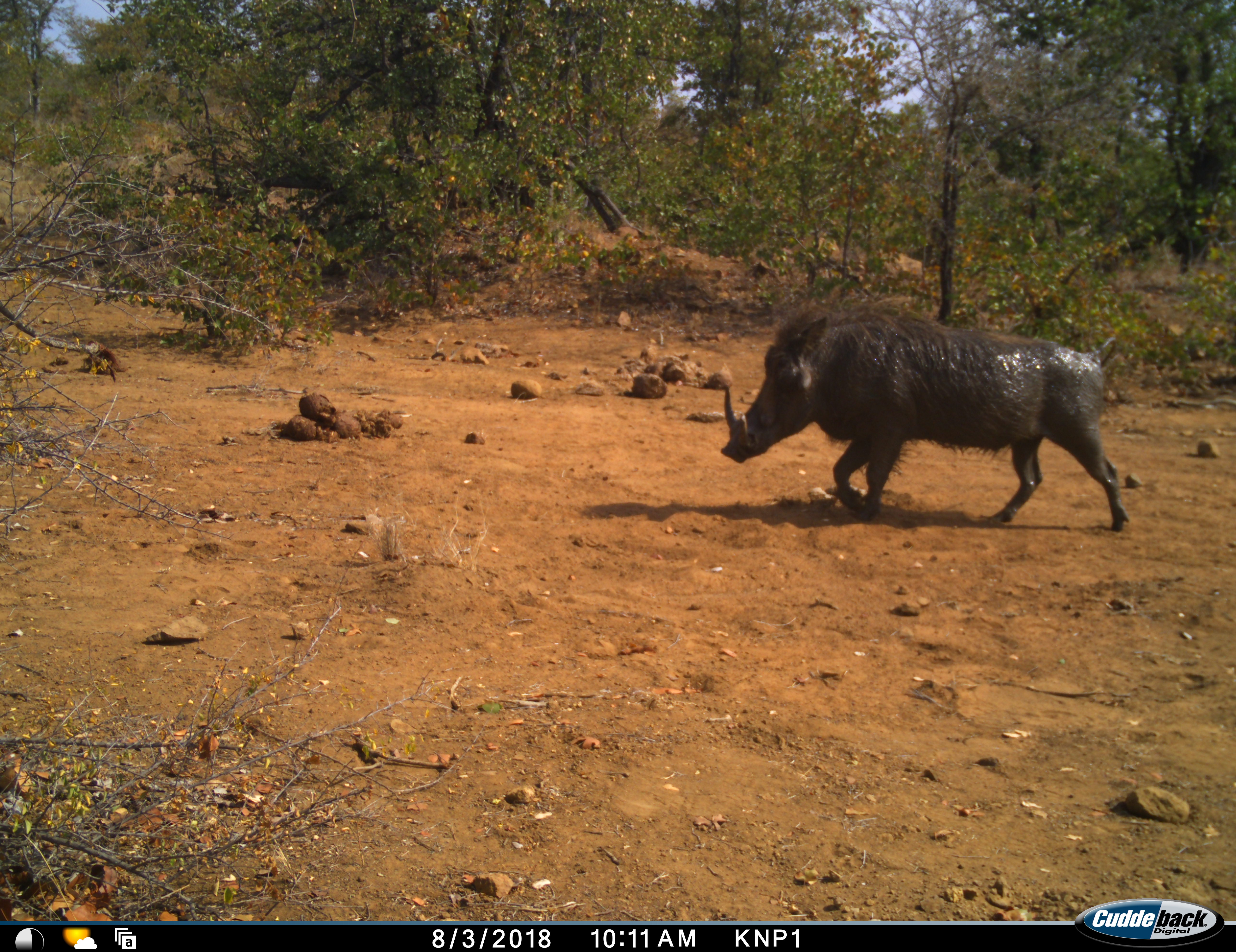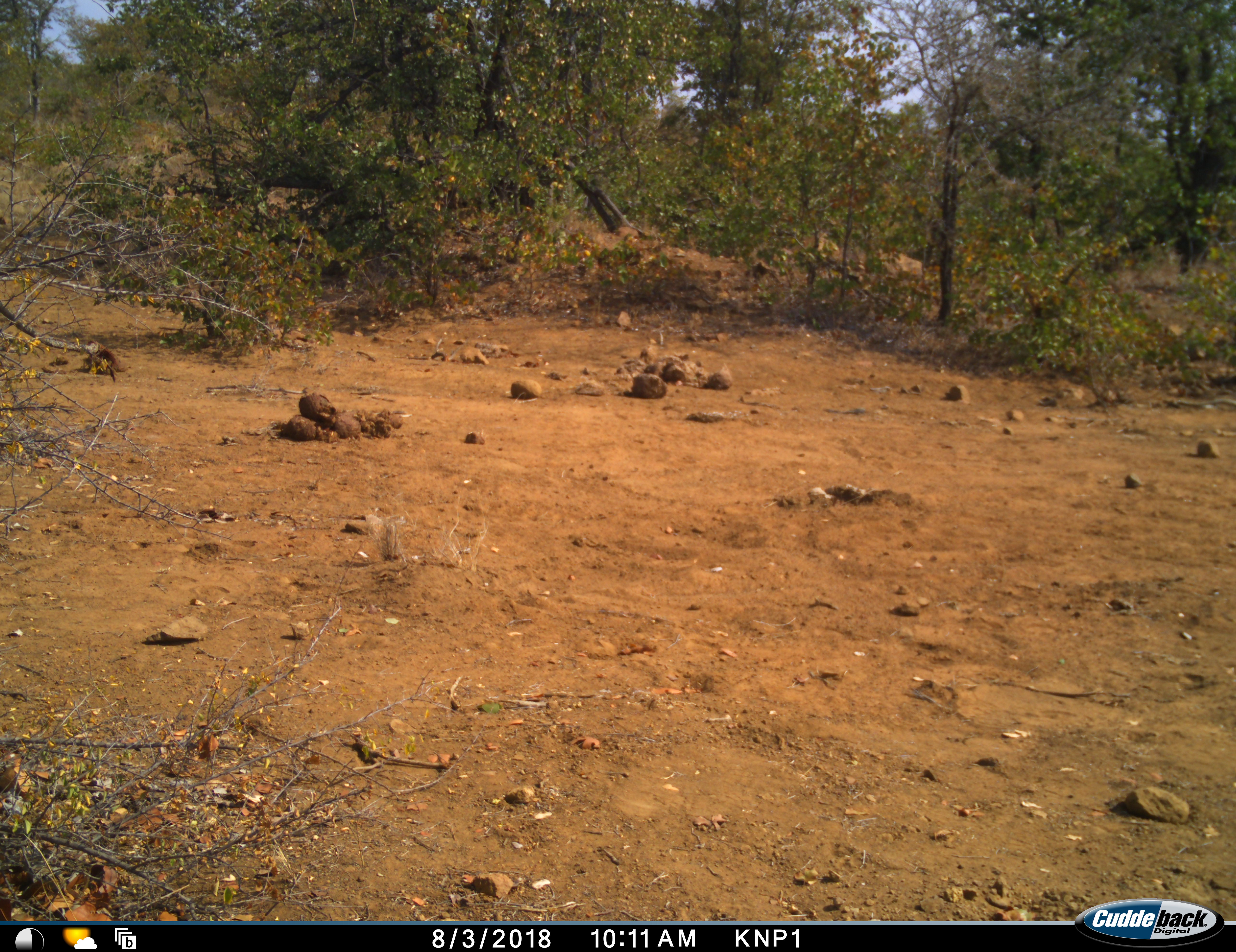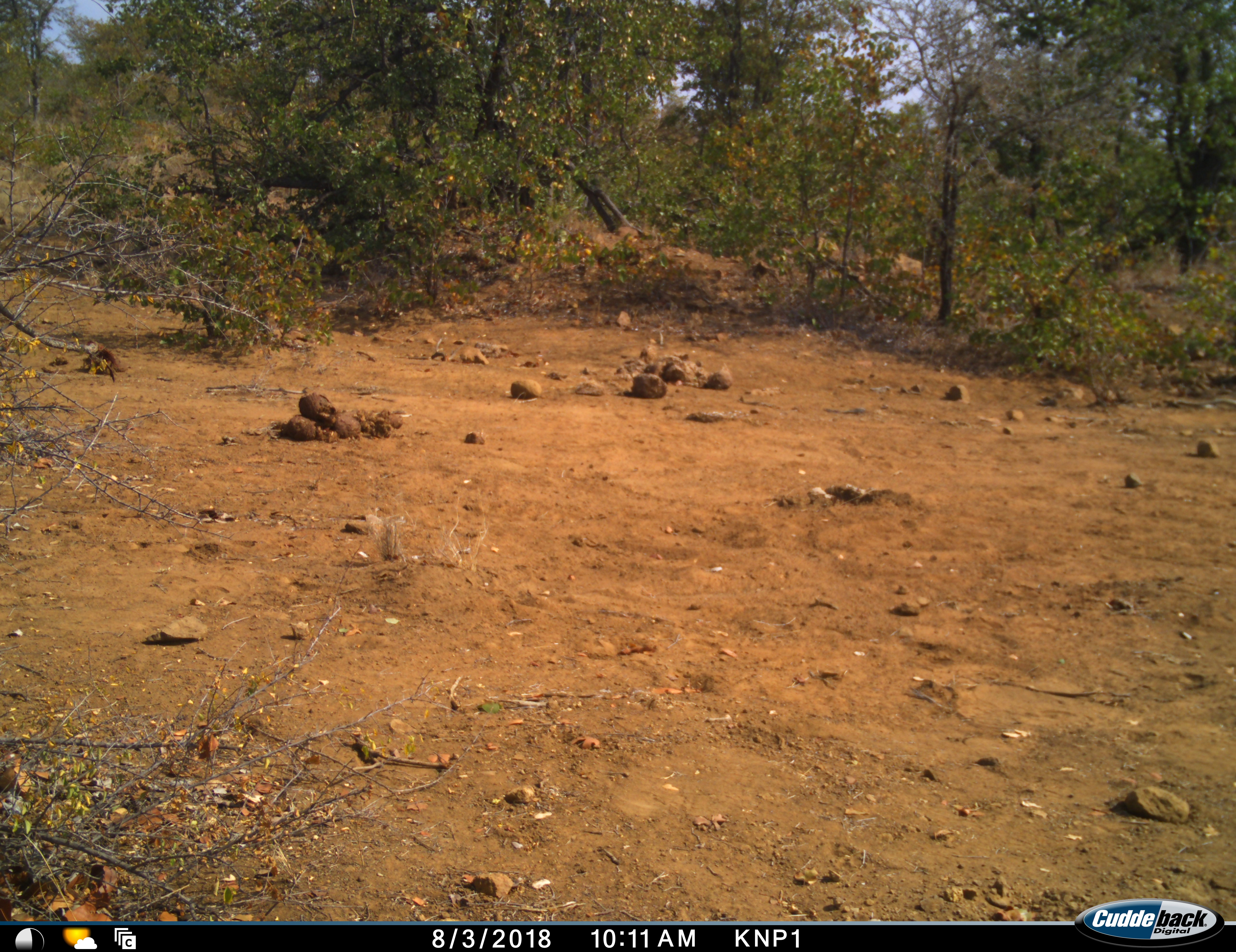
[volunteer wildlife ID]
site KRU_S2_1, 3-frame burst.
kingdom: Animalia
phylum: Chordata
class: Mammalia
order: Artiodactyla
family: Suidae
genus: Phacochoerus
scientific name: Phacochoerus africanus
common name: warthog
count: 1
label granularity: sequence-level